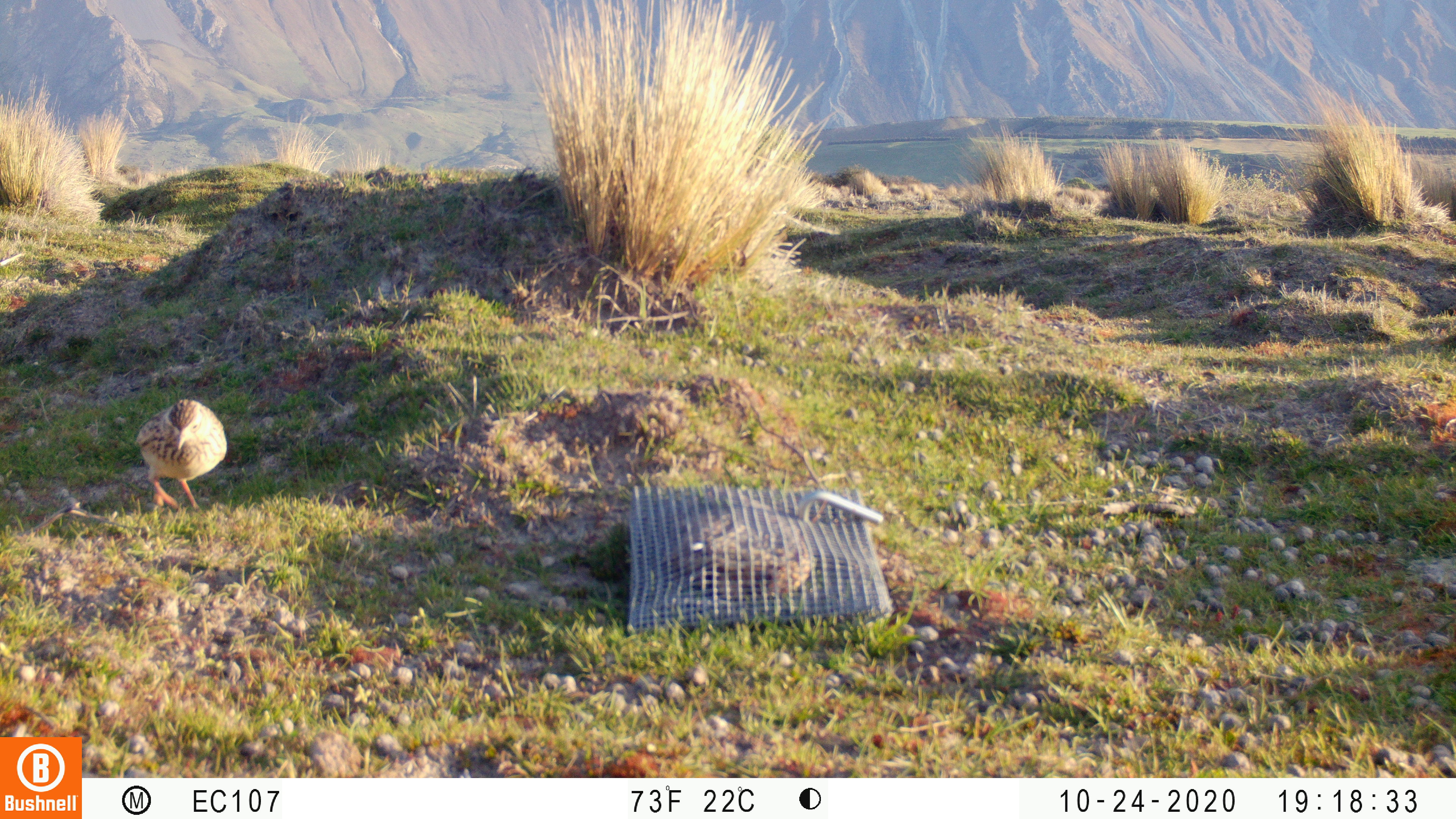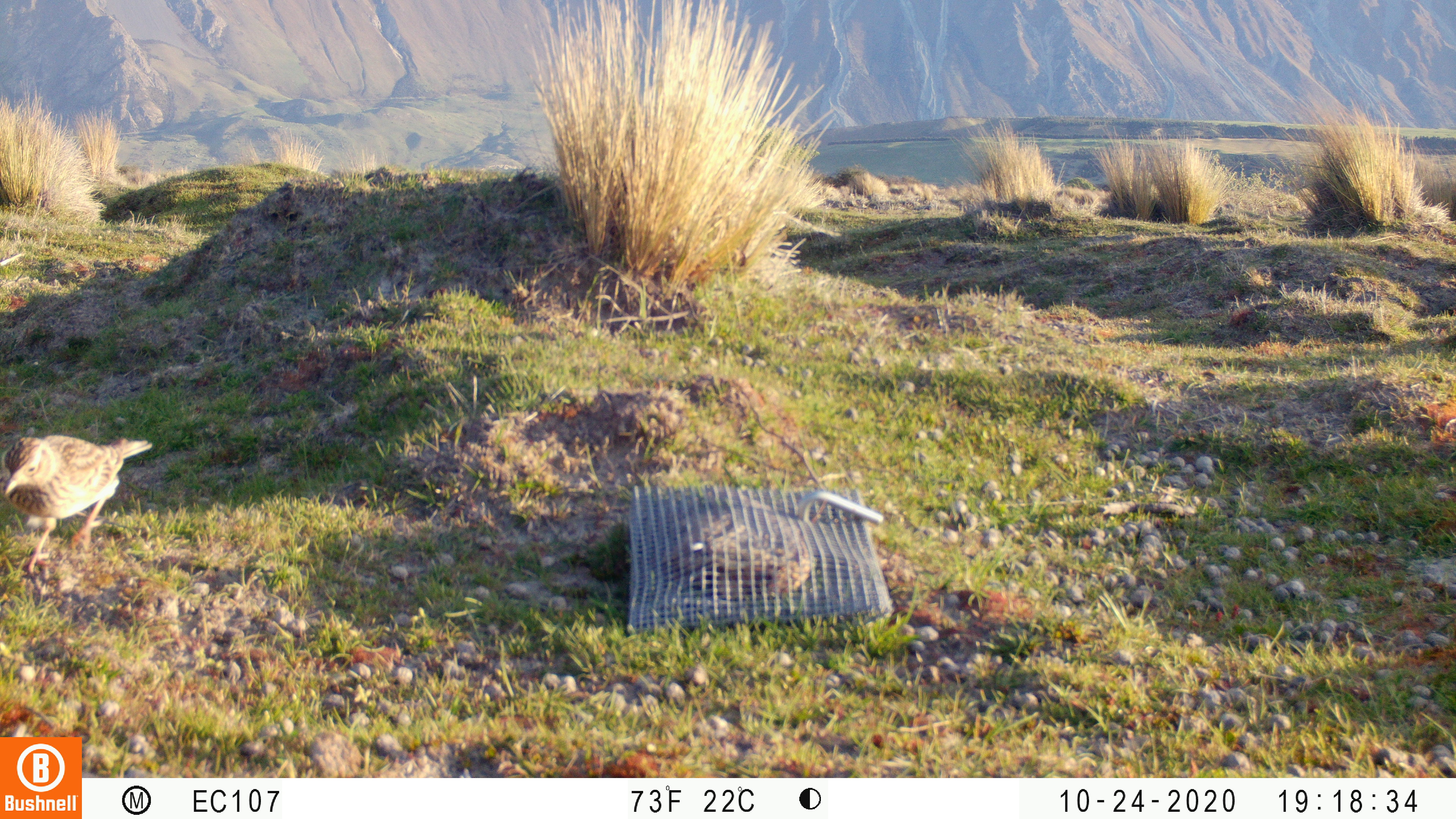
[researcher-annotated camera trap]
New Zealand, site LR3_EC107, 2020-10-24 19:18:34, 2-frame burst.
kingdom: Animalia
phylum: Chordata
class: Aves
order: Passeriformes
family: Motacillidae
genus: Anthus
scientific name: Anthus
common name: pipit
Pipit (Anthus).